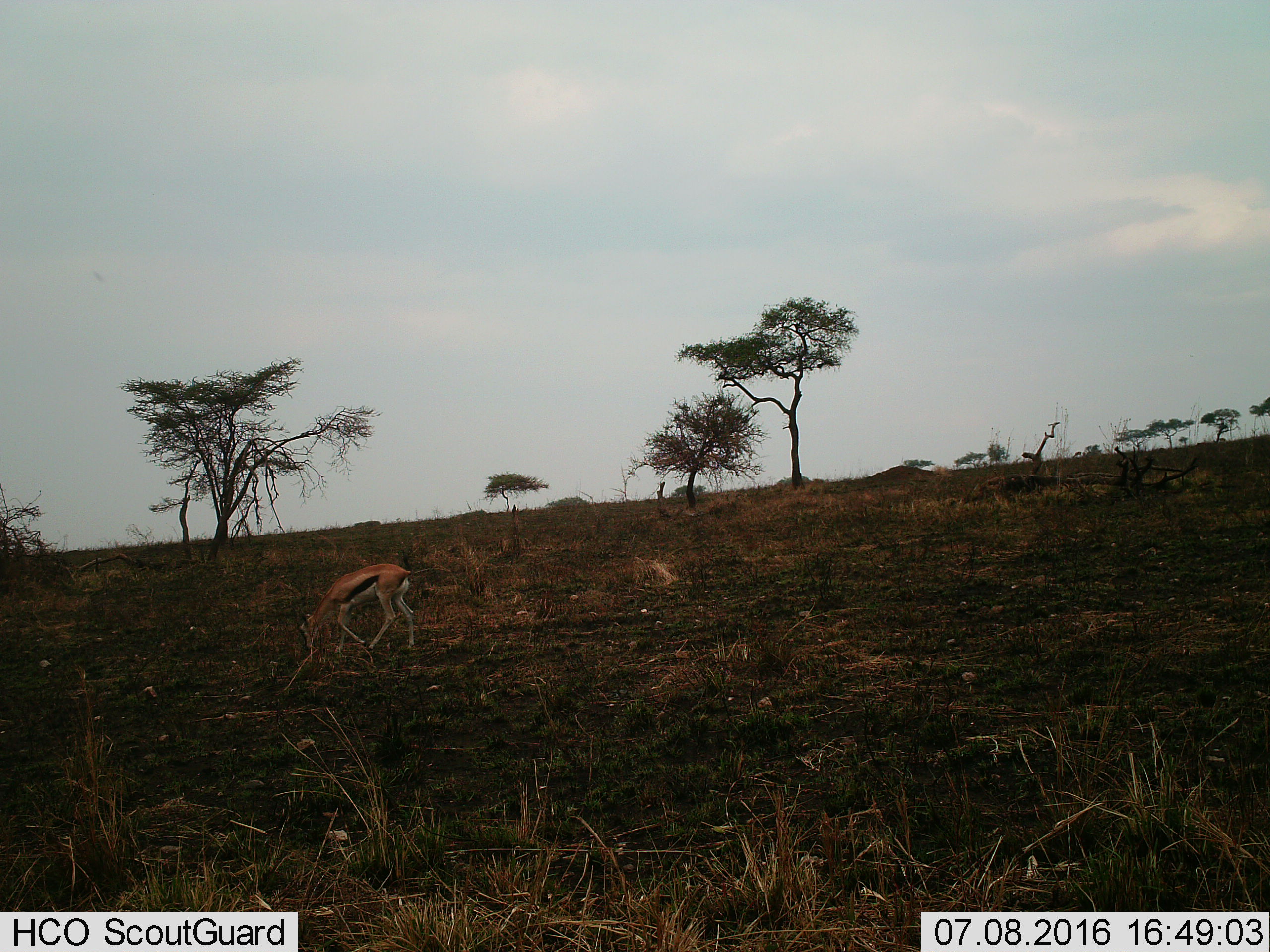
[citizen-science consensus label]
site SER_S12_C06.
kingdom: Animalia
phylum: Chordata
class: Mammalia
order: Artiodactyla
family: Bovidae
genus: Eudorcas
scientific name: Eudorcas thomsonii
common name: thomson's gazelle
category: gazellethomsons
Gazellethomsons (thomson's gazelle) (Eudorcas thomsonii), count 1. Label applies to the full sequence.